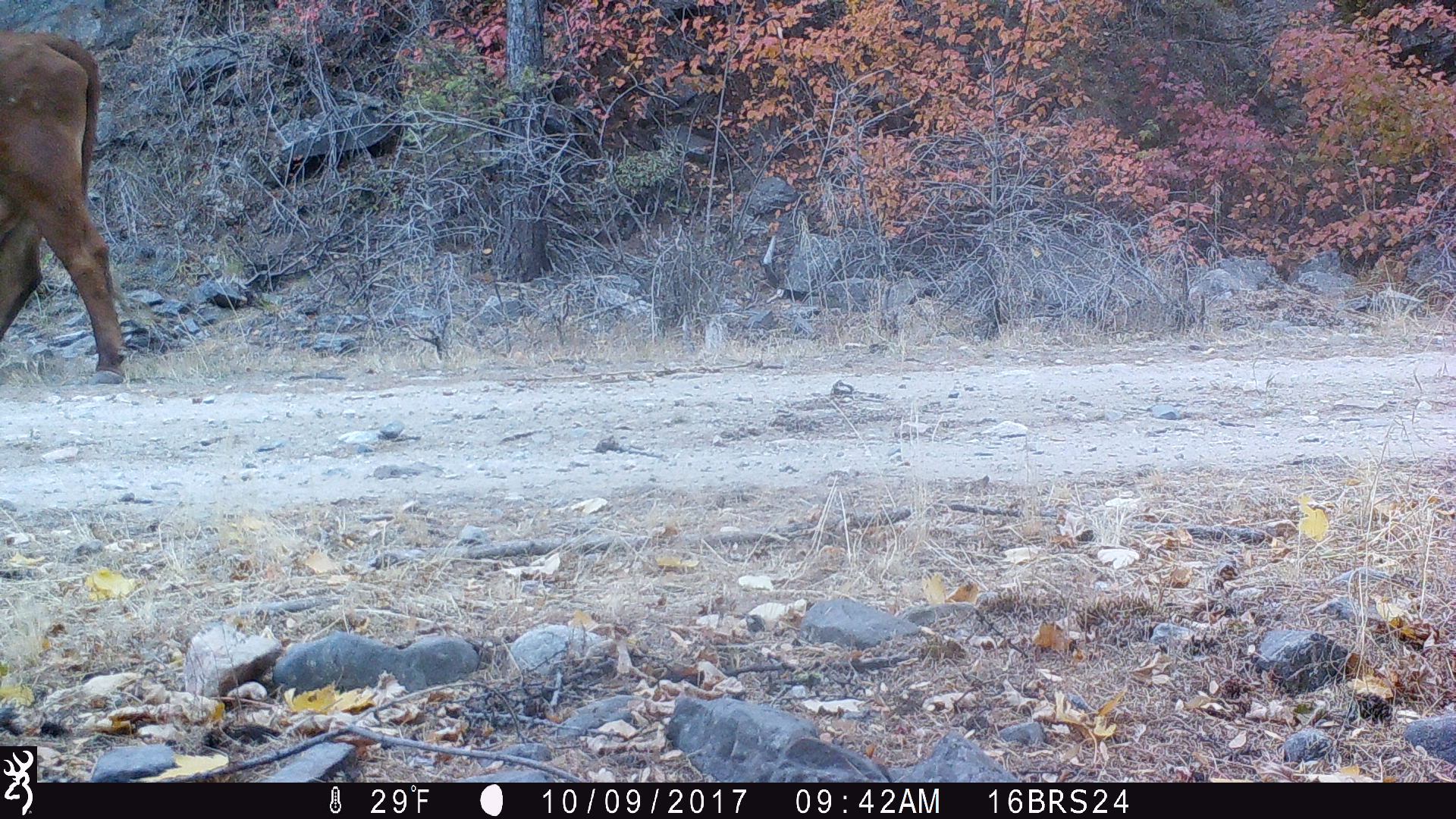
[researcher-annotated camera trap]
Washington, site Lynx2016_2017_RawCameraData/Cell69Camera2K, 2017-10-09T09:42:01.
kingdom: Animalia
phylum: Chordata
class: Mammalia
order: Artiodactyla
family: Bovidae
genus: Bos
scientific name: Bos taurus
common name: domestic cattle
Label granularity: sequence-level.